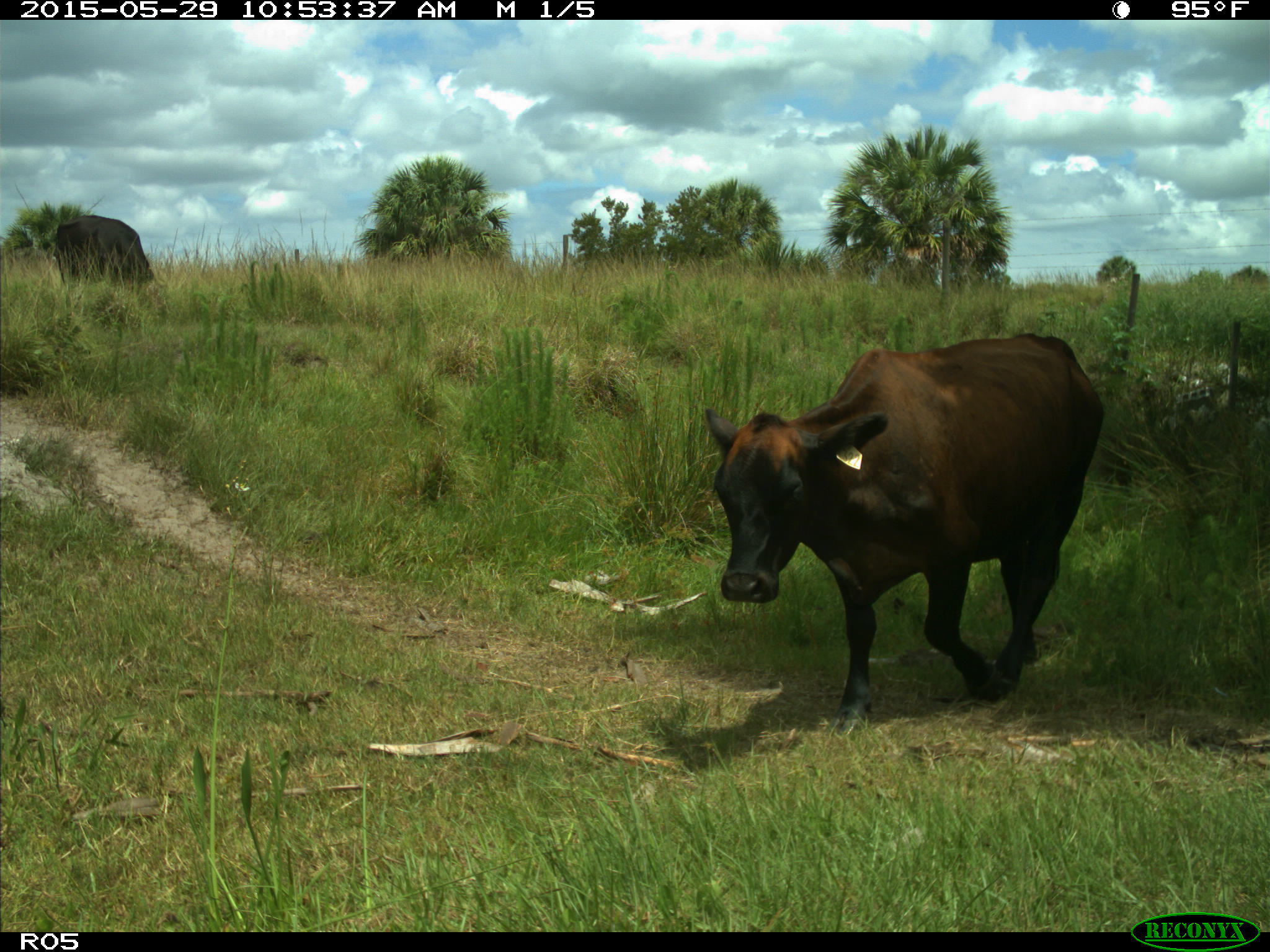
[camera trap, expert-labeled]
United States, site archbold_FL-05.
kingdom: Animalia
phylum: Chordata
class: Mammalia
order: Artiodactyla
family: Bovidae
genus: Bos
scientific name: Bos taurus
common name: domestic cow